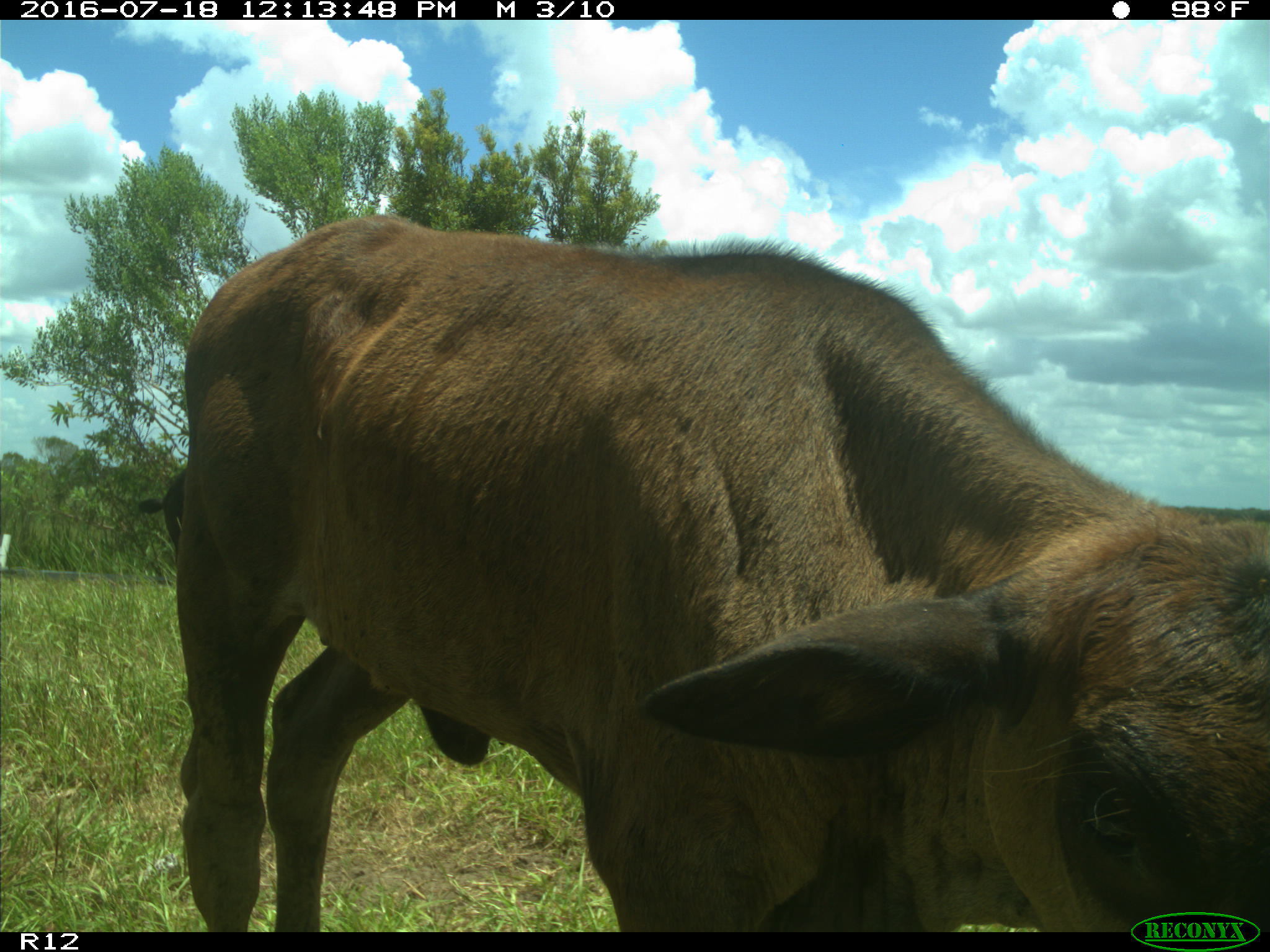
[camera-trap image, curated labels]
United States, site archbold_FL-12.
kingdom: Animalia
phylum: Chordata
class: Mammalia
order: Artiodactyla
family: Bovidae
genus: Bos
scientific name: Bos taurus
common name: domestic cow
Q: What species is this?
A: Bos taurus (domestic cow).